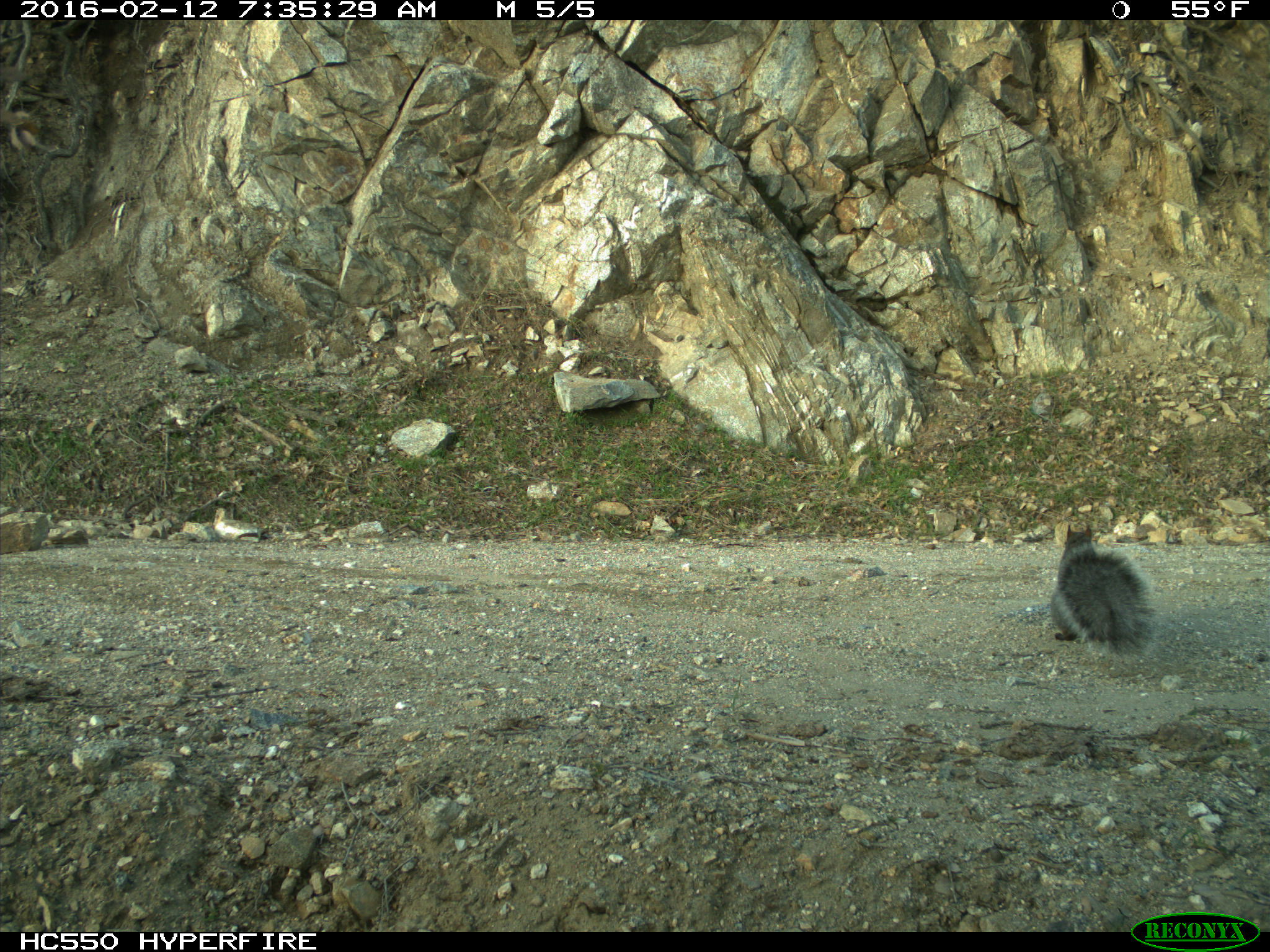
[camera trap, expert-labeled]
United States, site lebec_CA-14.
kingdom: Animalia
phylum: Chordata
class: Mammalia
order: Rodentia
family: Sciuridae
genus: Sciurus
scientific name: Sciurus carolinensis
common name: eastern gray squirrel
Sciurus carolinensis (eastern gray squirrel).